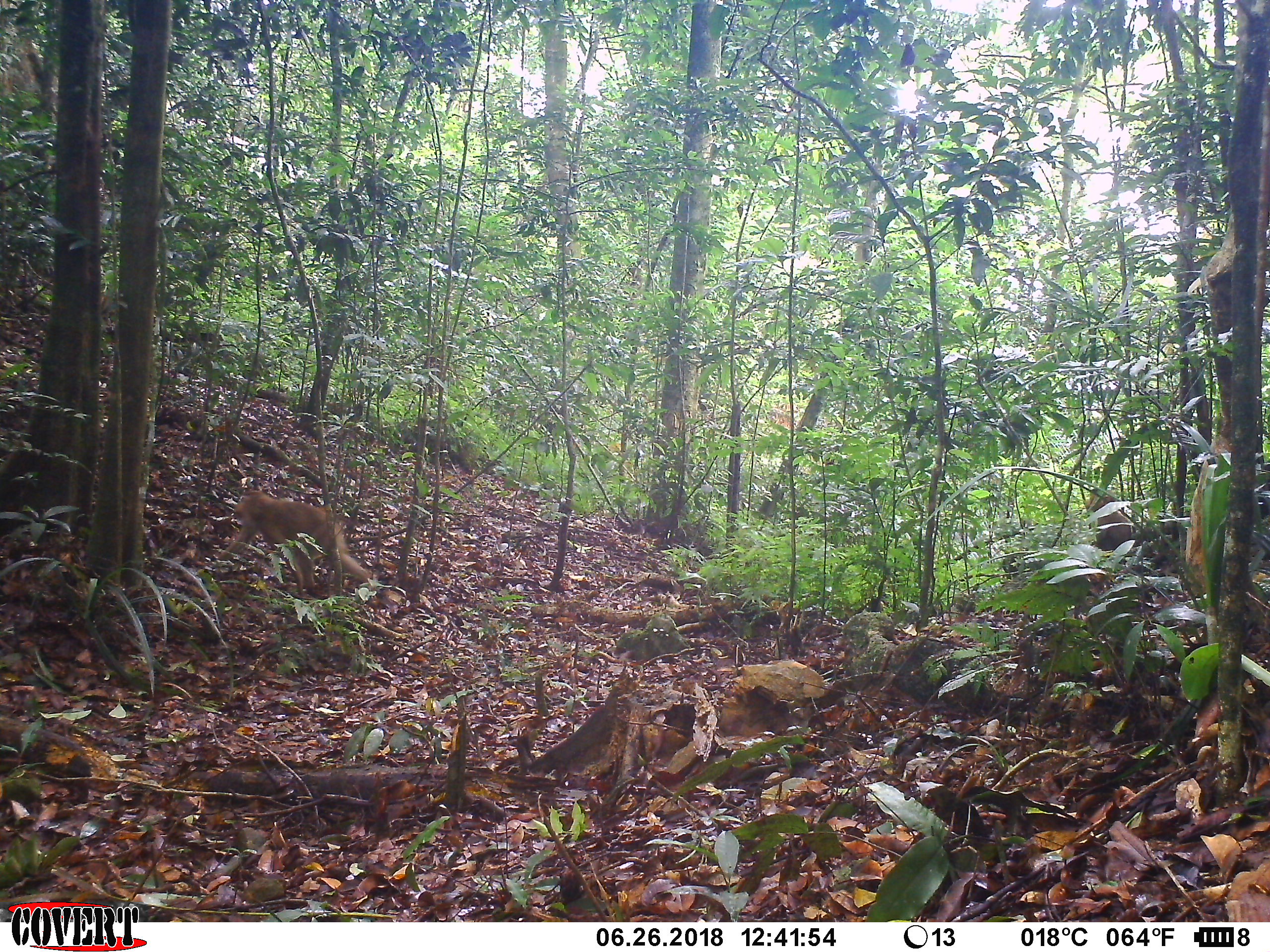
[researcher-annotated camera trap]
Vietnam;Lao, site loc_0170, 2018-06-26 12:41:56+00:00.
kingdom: Animalia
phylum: Chordata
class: Mammalia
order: Primates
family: Cercopithecidae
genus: Macaca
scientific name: Macaca nemestrina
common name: pig-tailed macaque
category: pig tailed macaque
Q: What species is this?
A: Pig tailed macaque (pig-tailed macaque) (Macaca nemestrina).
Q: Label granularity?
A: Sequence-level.